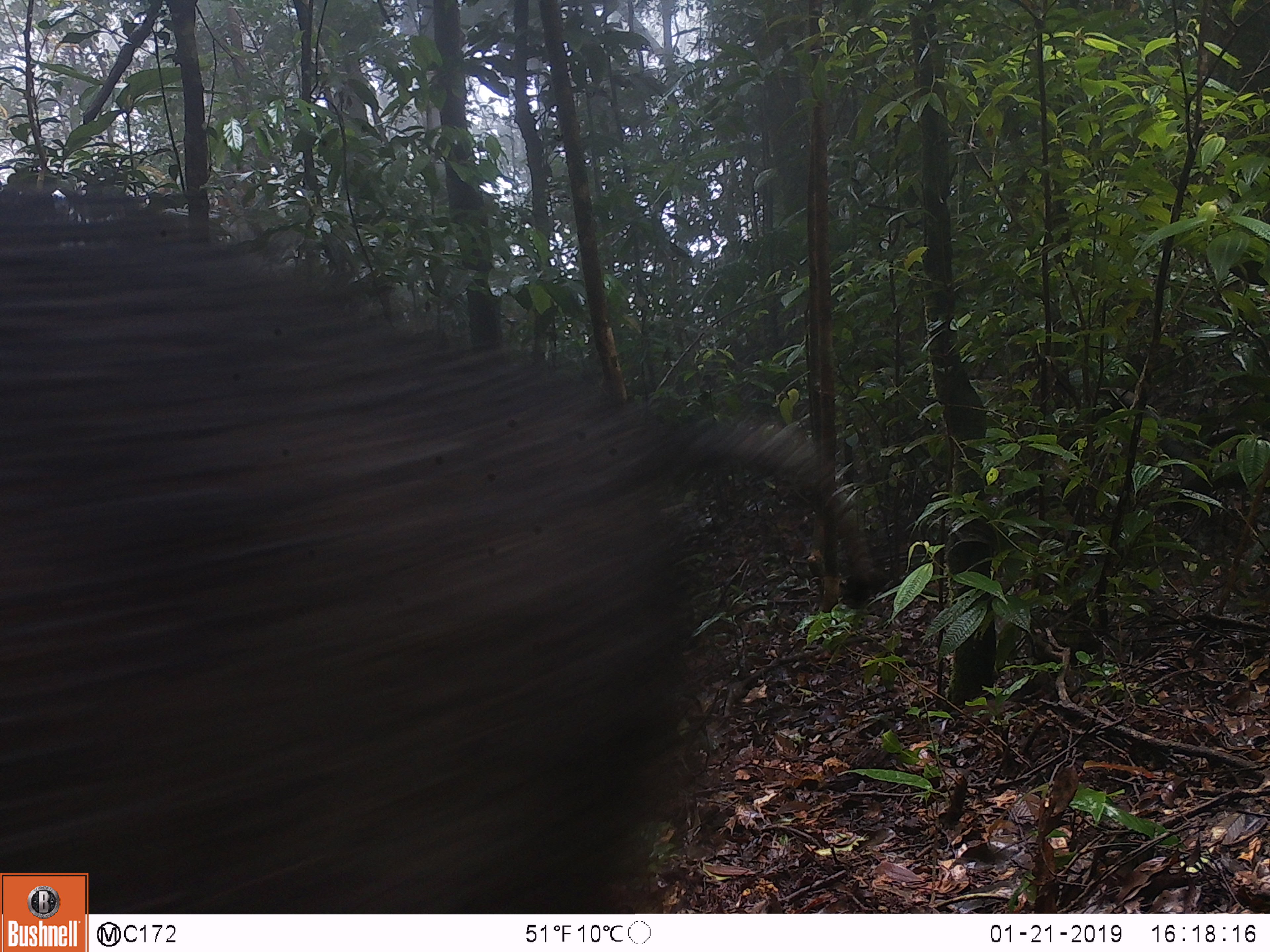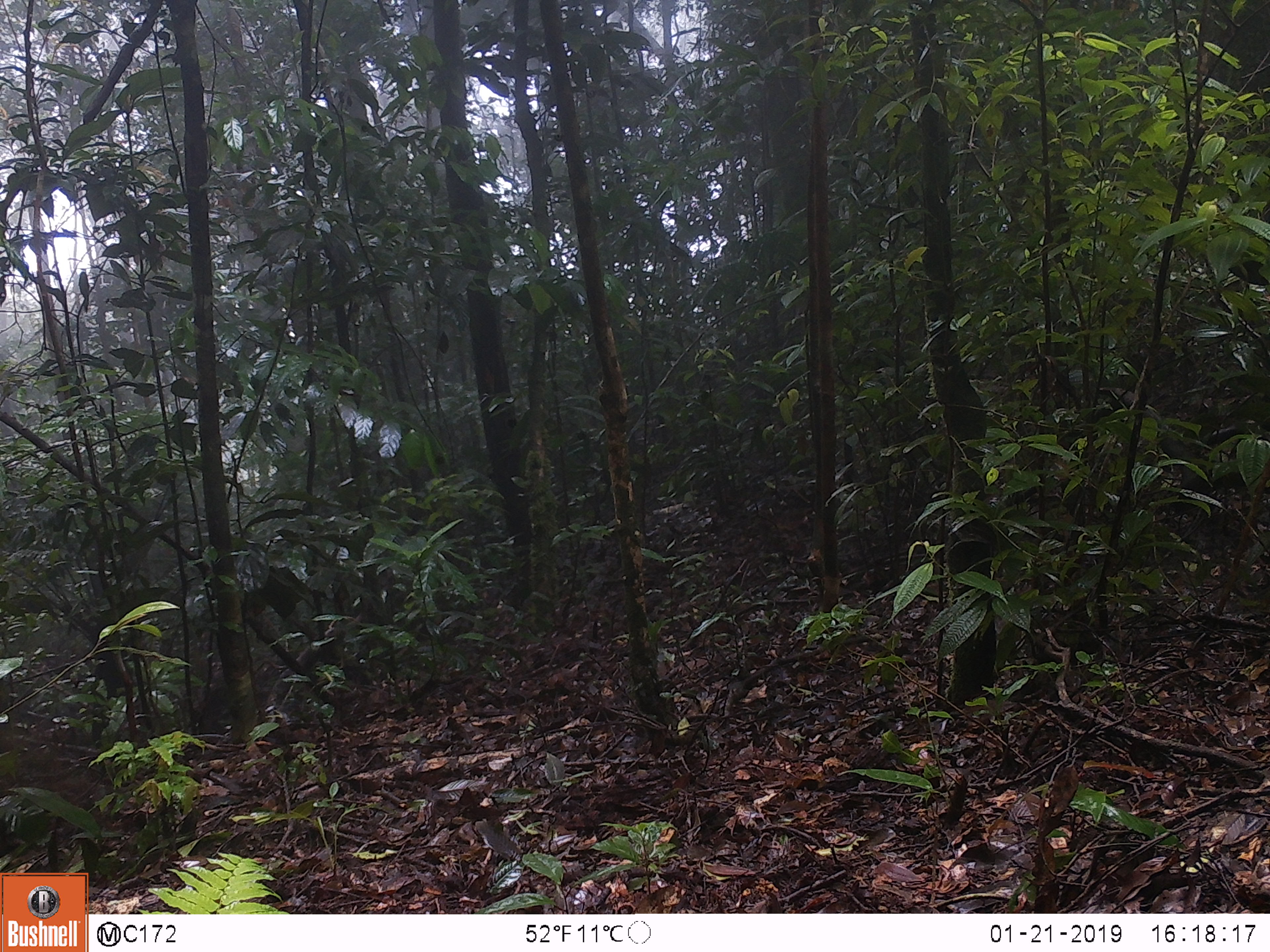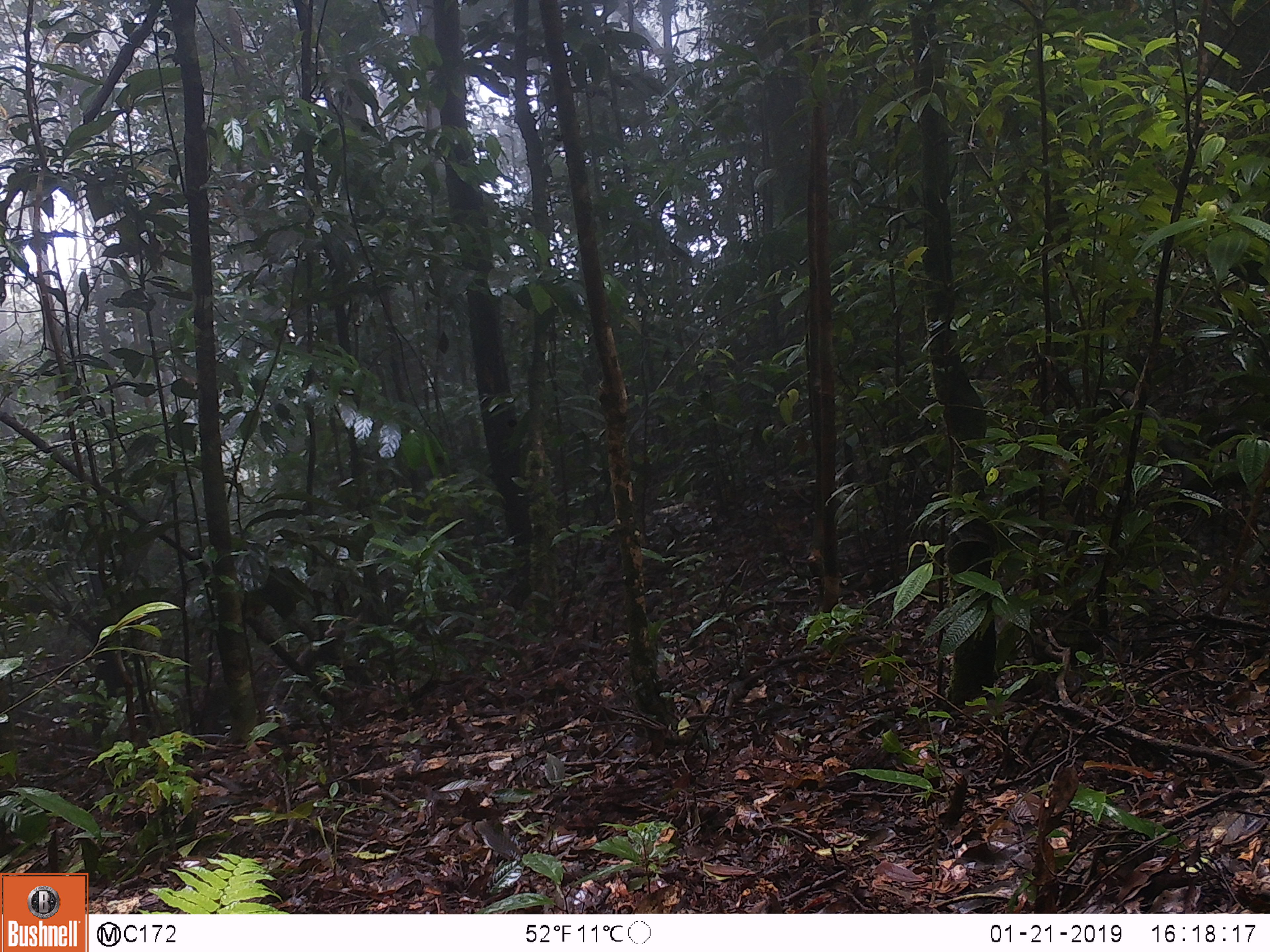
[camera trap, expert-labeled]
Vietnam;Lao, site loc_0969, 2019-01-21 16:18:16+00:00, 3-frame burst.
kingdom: Animalia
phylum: Chordata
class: Mammalia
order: Artiodactyla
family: Suidae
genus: Sus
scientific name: Sus scrofa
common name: eurasian wild pig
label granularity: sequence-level